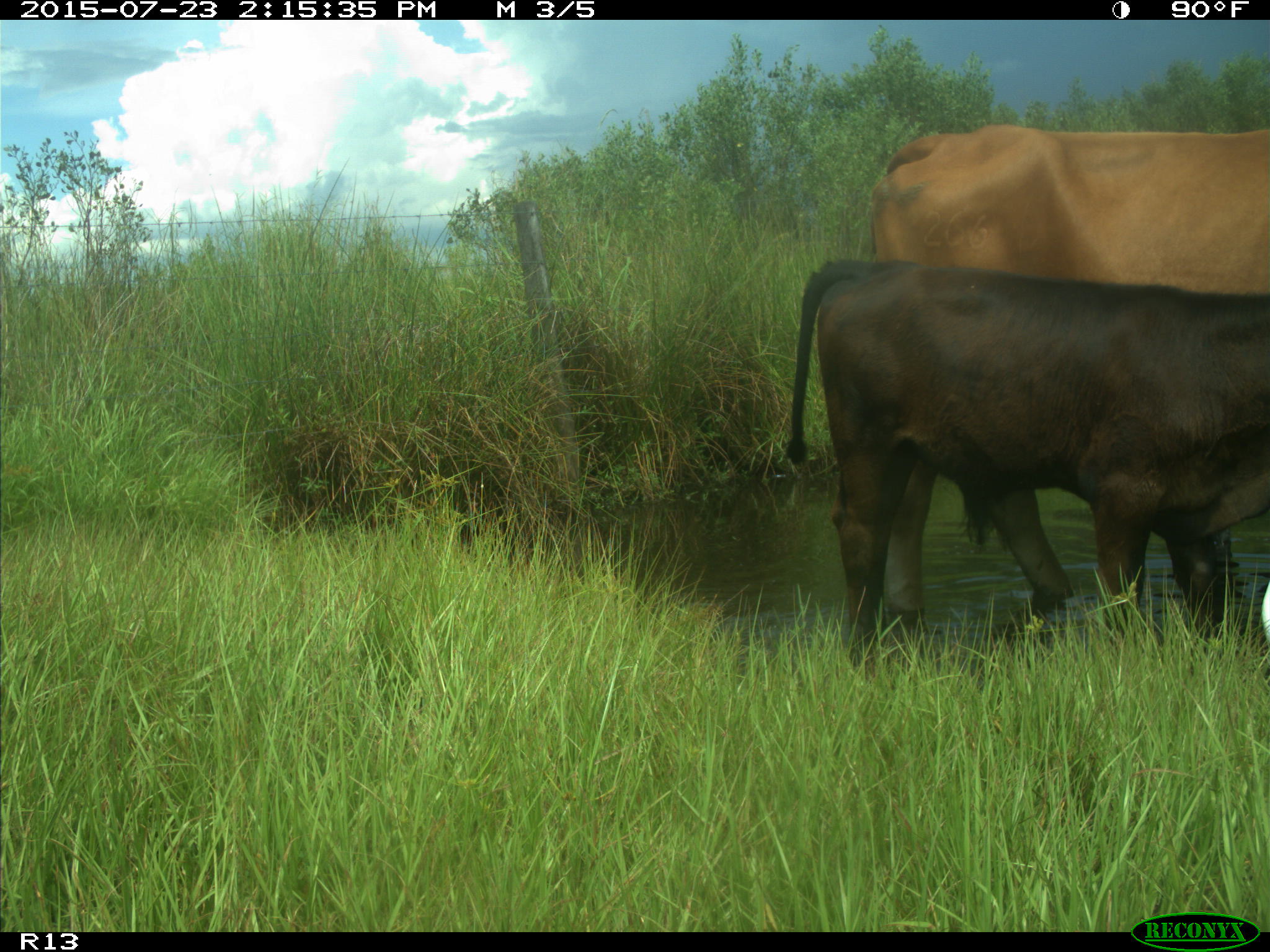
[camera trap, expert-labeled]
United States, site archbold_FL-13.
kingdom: Animalia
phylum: Chordata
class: Mammalia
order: Artiodactyla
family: Bovidae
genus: Bos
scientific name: Bos taurus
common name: domestic cow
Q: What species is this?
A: Bos taurus (domestic cow).